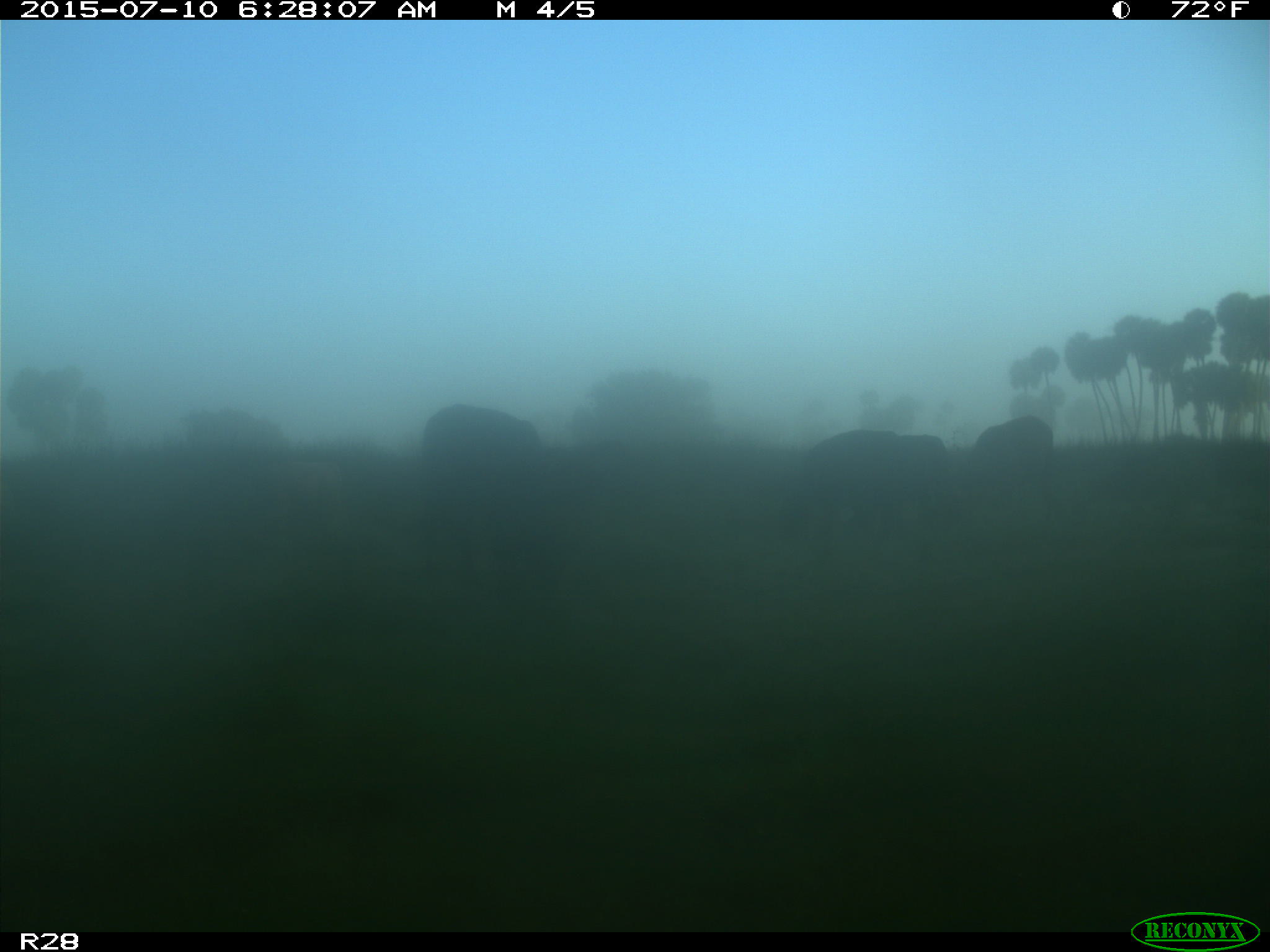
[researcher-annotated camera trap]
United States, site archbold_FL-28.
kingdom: Animalia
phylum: Chordata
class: Mammalia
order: Artiodactyla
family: Bovidae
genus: Bos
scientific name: Bos taurus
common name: domestic cow